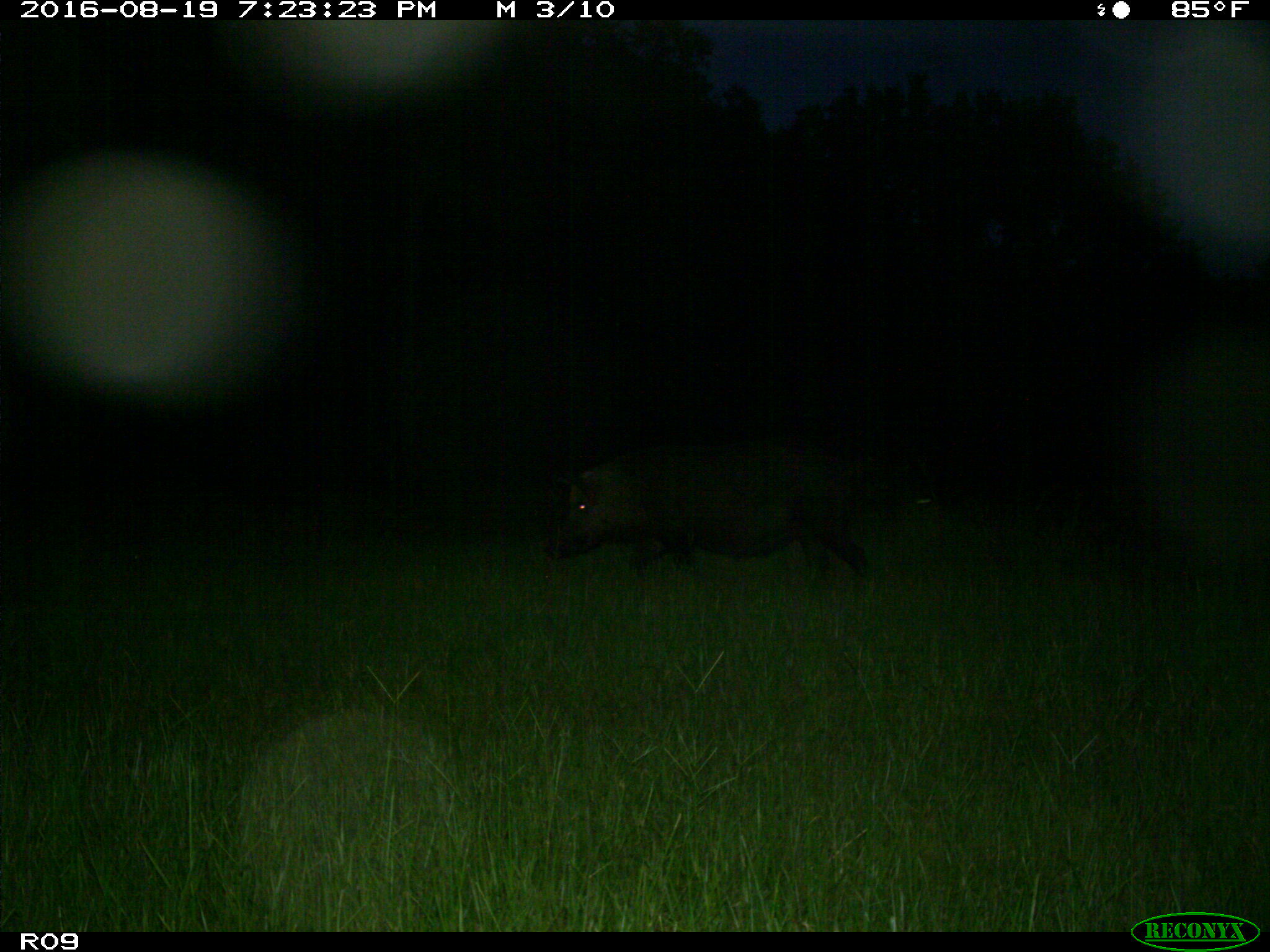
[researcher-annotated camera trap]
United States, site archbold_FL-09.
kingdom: Animalia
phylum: Chordata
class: Mammalia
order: Artiodactyla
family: Suidae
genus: Sus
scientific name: Sus scrofa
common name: wild boar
Sus scrofa (wild boar).